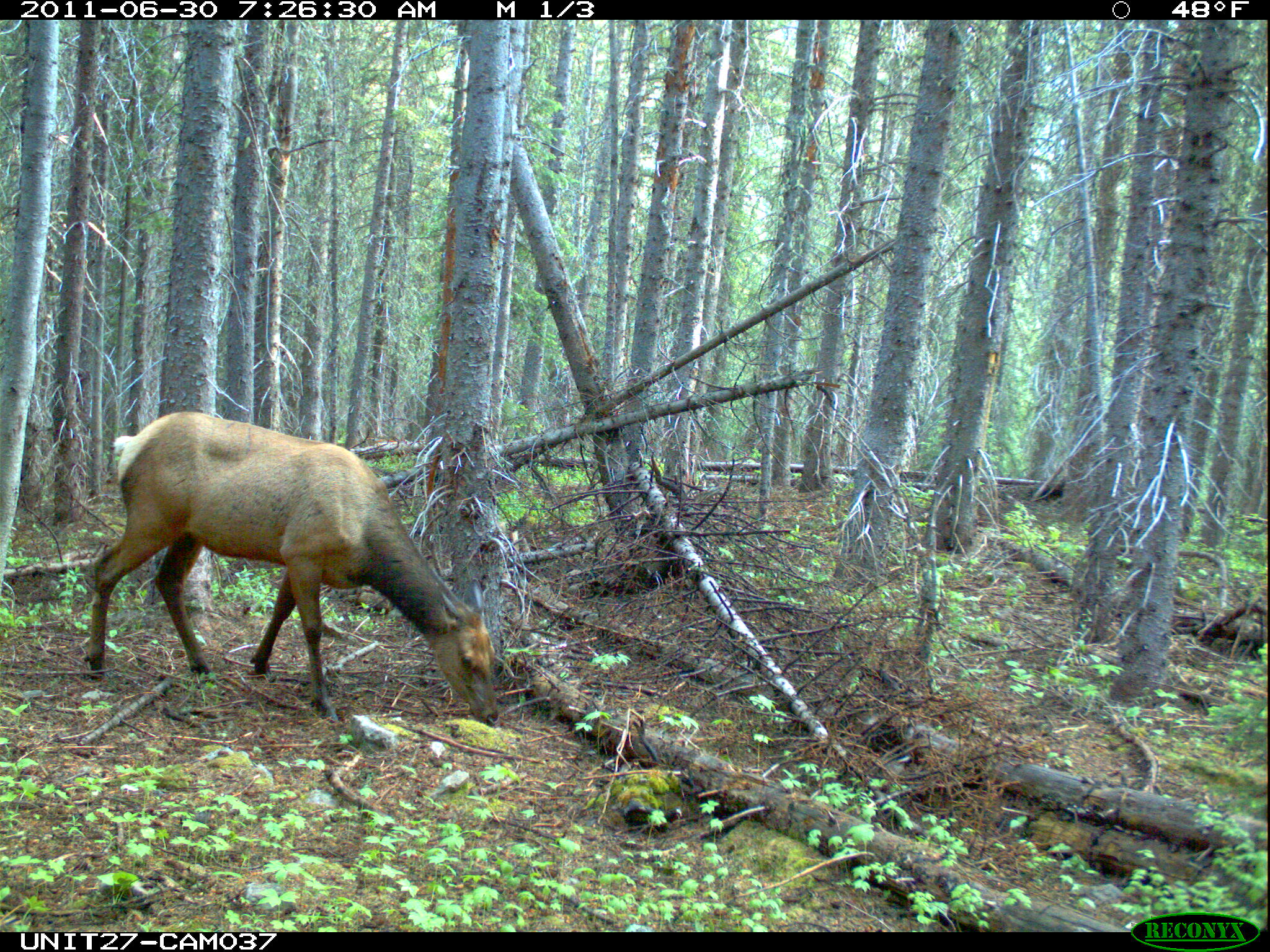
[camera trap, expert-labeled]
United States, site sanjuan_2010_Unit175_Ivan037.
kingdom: Animalia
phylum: Chordata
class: Mammalia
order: Artiodactyla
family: Cervidae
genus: Cervus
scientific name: Cervus elaphus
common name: red deer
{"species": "Cervus elaphus (red deer)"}